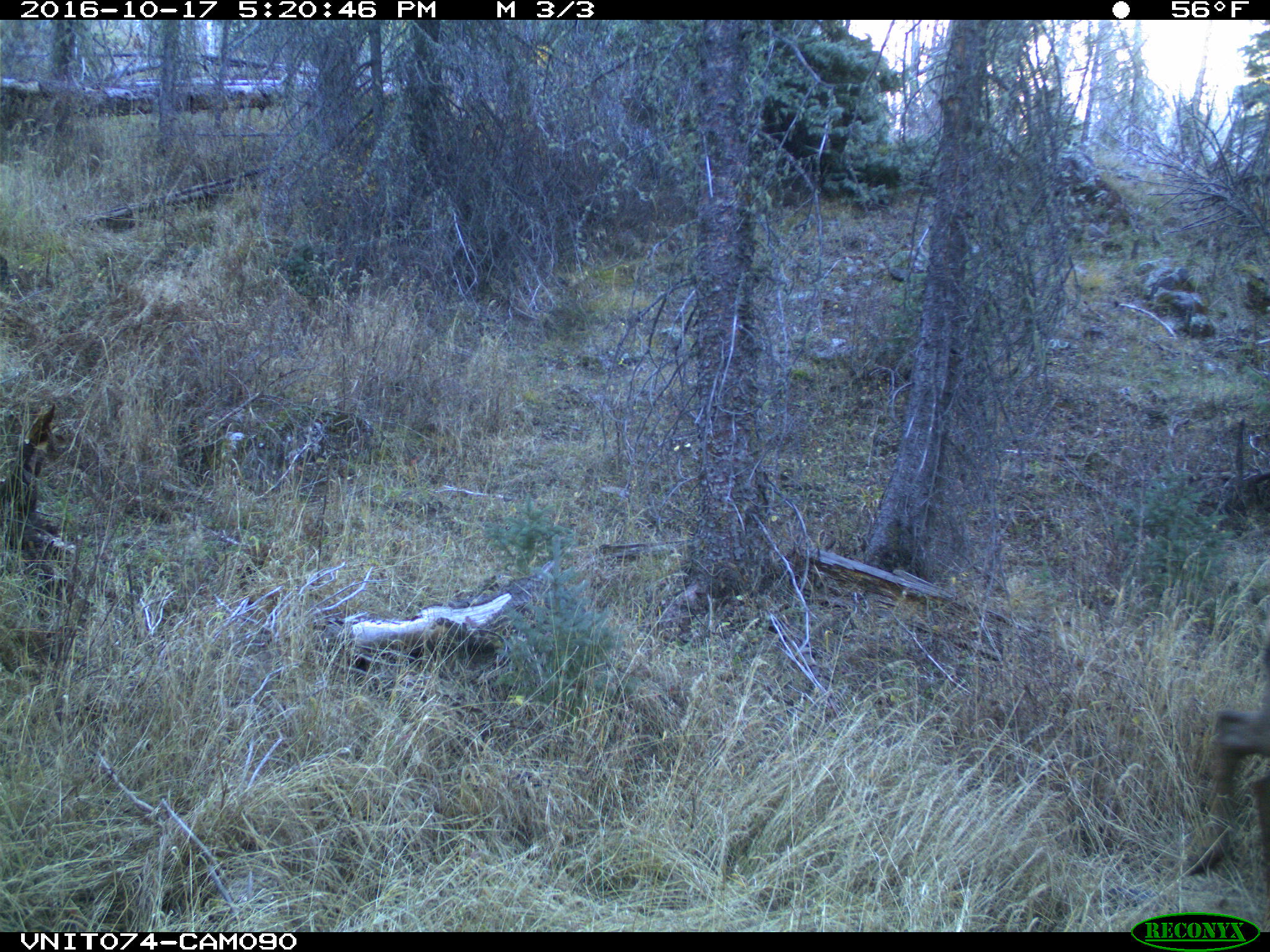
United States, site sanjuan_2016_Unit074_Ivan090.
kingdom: Animalia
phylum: Chordata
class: Mammalia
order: Artiodactyla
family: Cervidae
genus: Cervus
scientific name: Cervus elaphus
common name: red deer